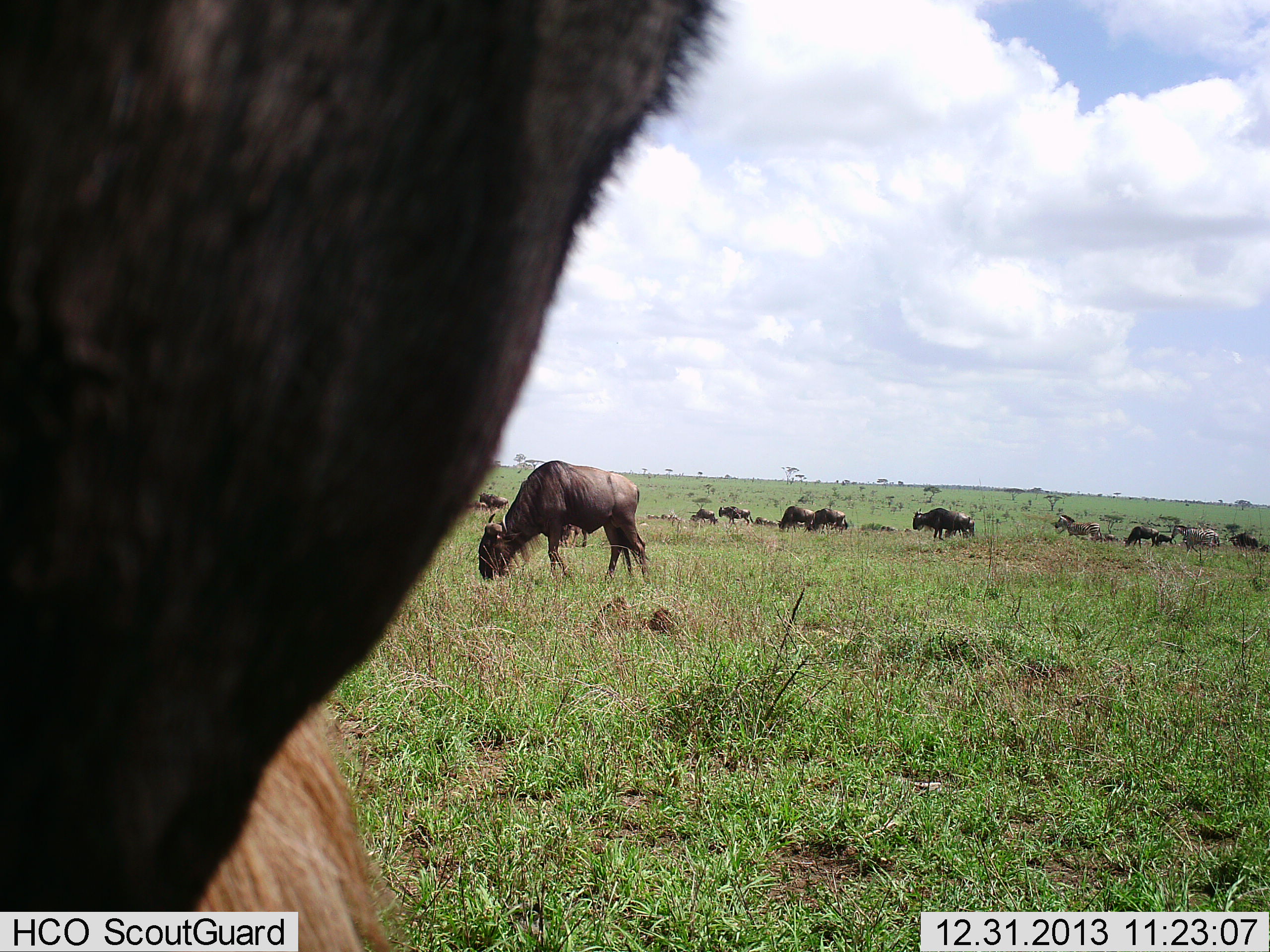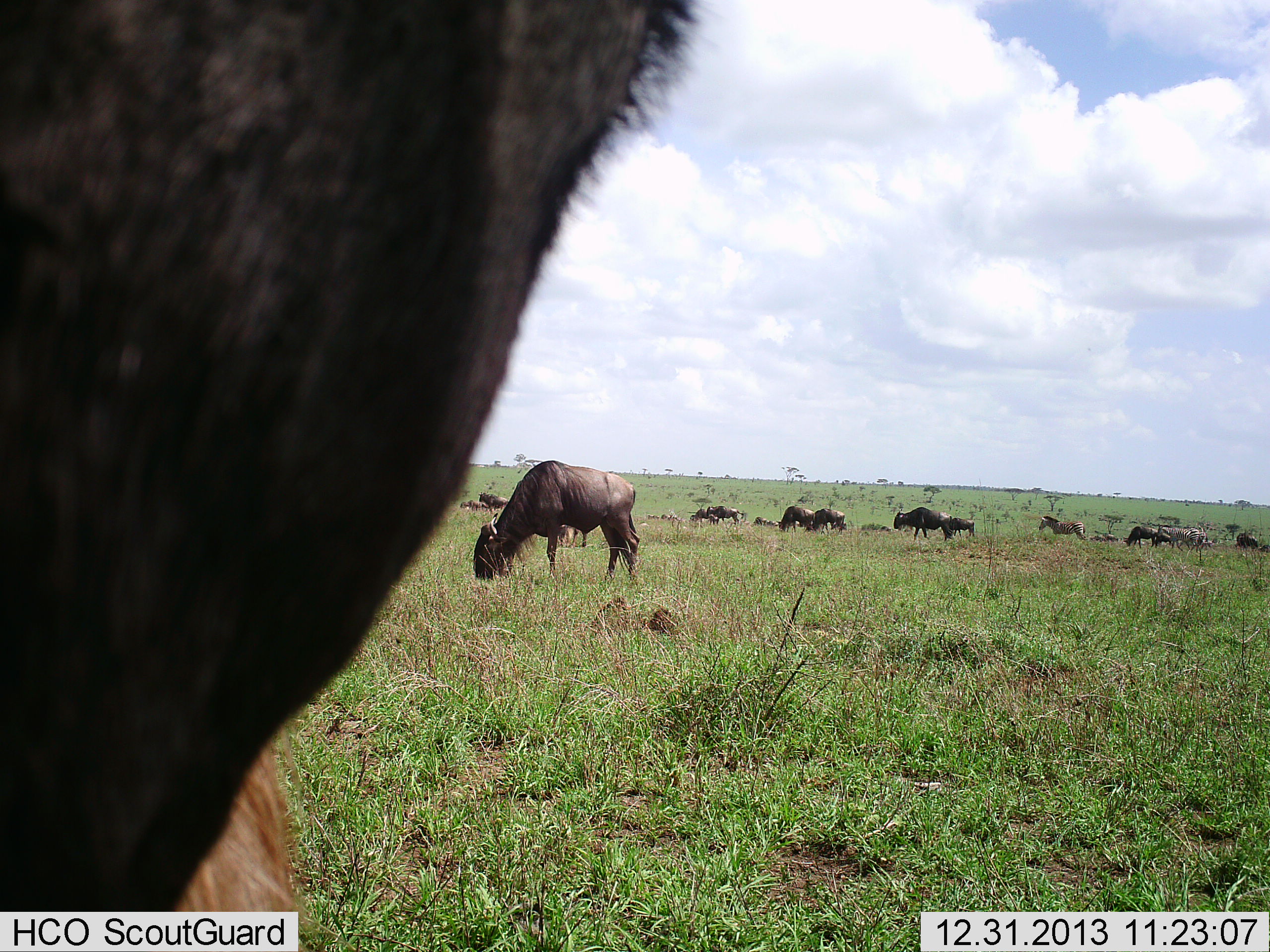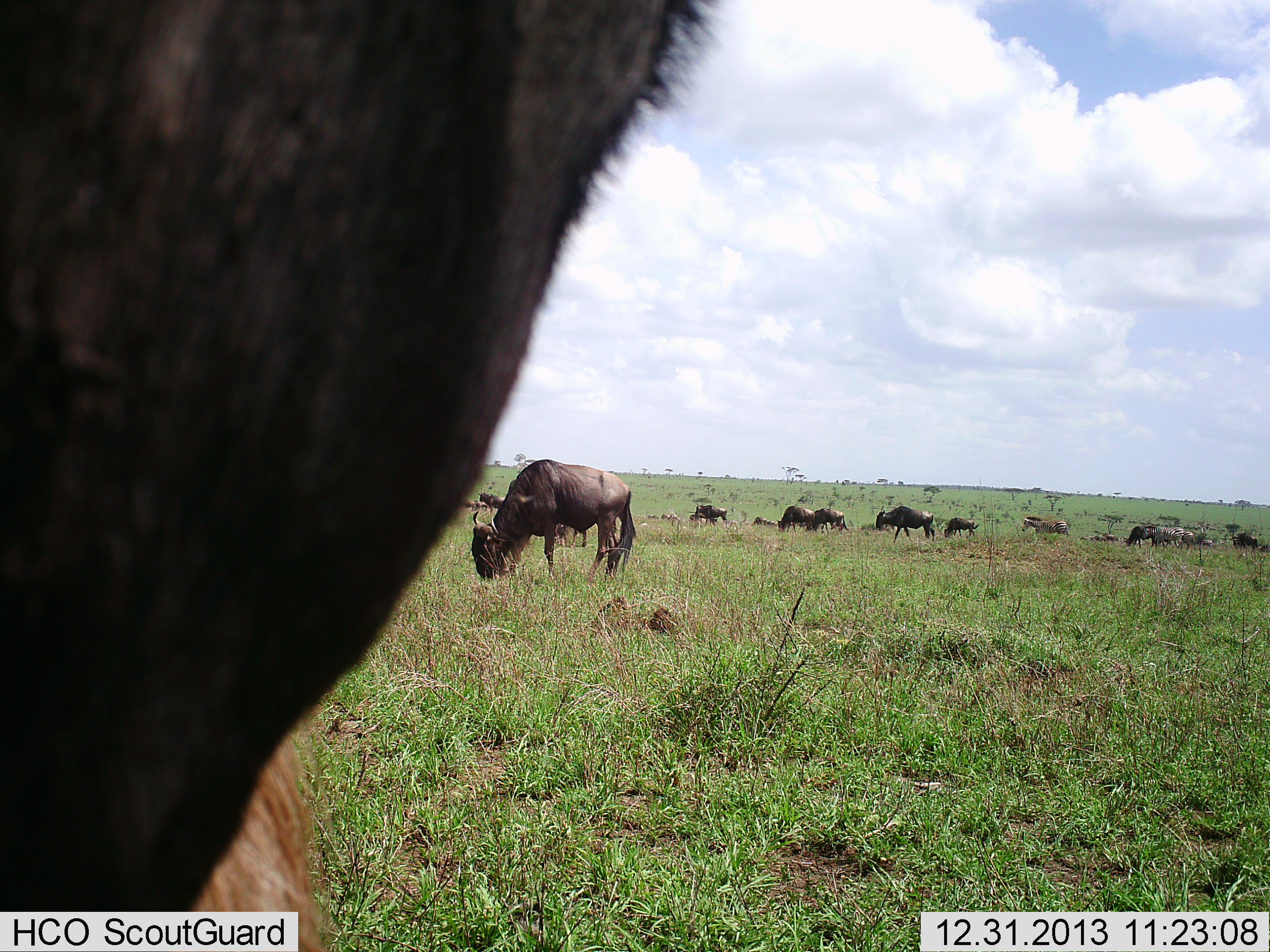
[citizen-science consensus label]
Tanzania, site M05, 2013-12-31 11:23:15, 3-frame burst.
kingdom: Animalia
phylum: Chordata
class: Mammalia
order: Artiodactyla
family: Bovidae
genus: Connochaetes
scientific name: Connochaetes taurinus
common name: blue wildebeest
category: wildebeest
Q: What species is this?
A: Wildebeest (blue wildebeest) (Connochaetes taurinus).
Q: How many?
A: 11-50.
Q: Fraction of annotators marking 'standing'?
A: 47%.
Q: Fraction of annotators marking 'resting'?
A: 9%.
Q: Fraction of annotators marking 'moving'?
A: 41%.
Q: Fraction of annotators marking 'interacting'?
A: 2%.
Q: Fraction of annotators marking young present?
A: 2%.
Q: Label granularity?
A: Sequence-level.